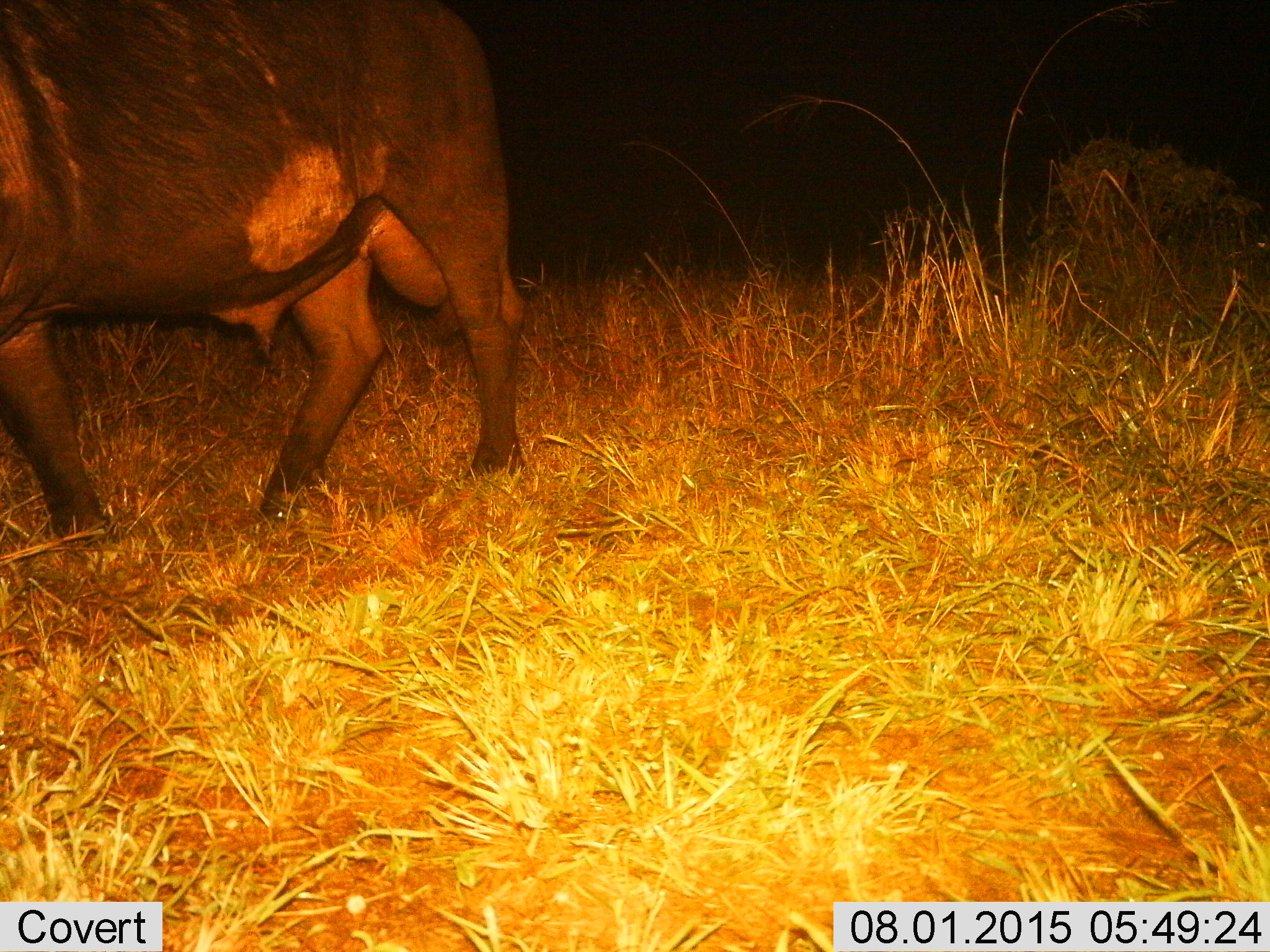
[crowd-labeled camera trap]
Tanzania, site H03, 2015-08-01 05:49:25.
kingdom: Animalia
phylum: Chordata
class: Mammalia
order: Artiodactyla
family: Bovidae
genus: Syncerus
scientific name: Syncerus caffer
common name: cape buffalo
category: buffalo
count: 1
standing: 40%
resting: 0%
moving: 60%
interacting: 0%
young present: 0%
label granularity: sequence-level